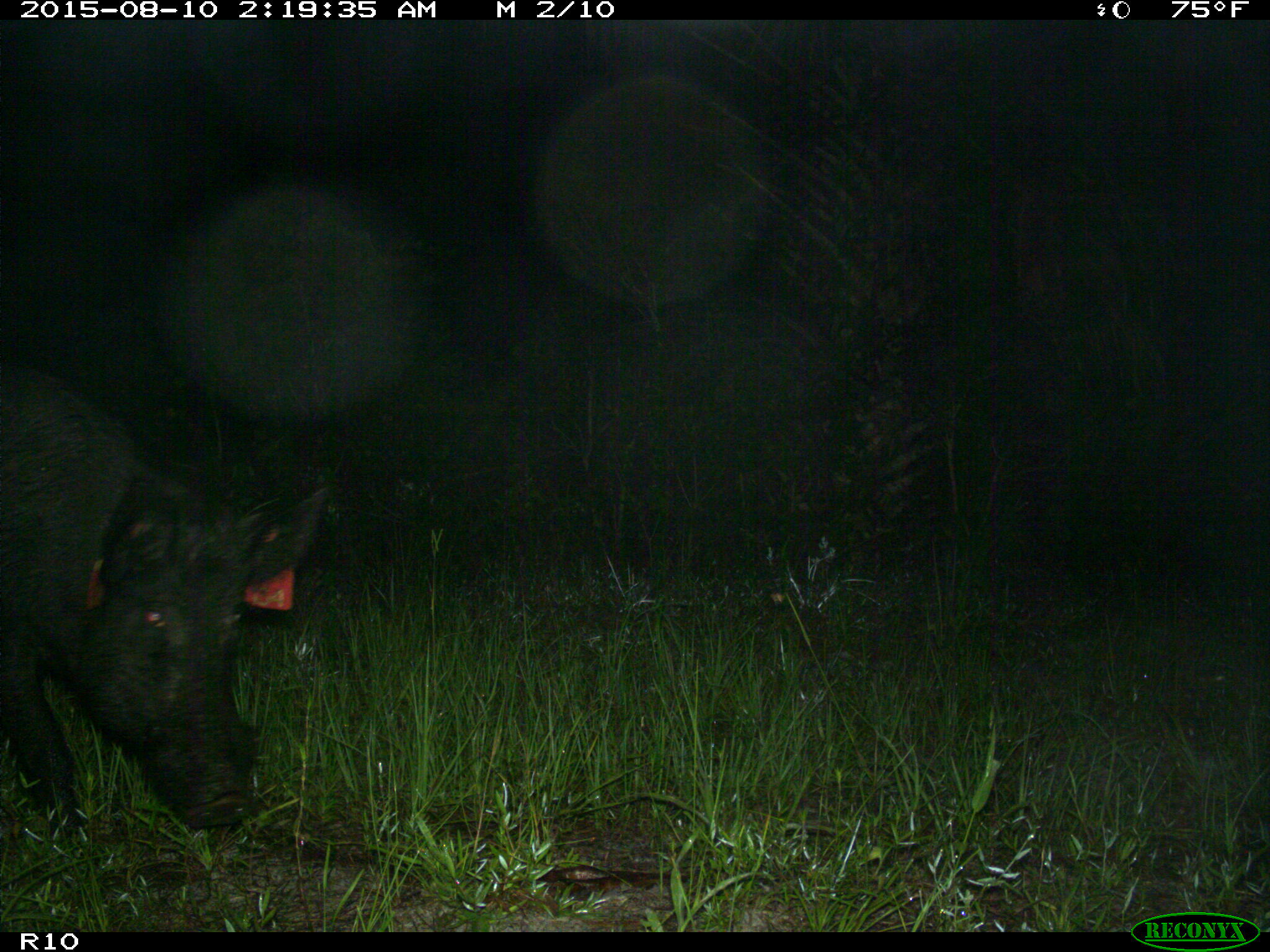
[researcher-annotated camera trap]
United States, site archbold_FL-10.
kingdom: Animalia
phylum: Chordata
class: Mammalia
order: Artiodactyla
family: Suidae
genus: Sus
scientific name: Sus scrofa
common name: wild boar